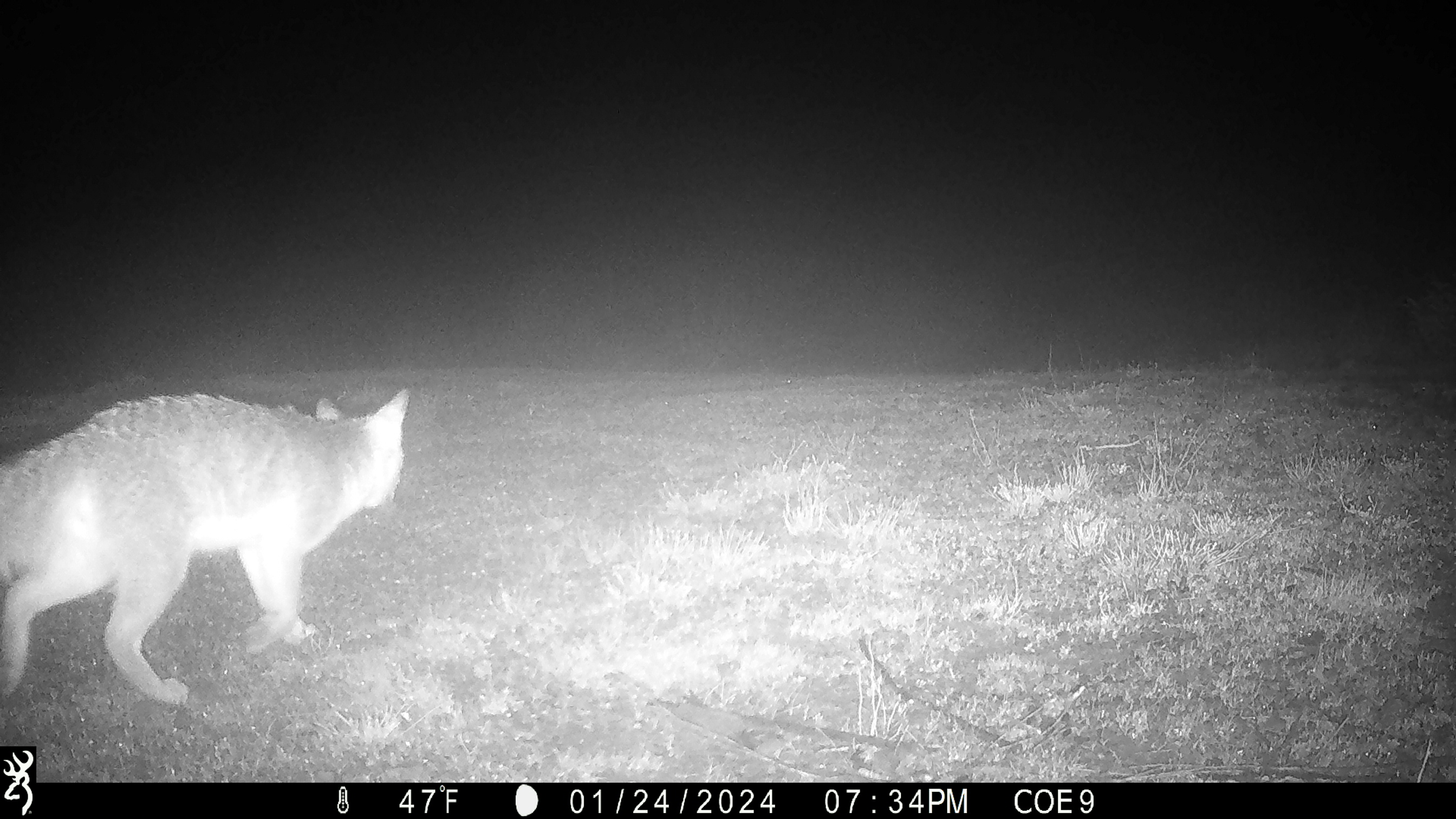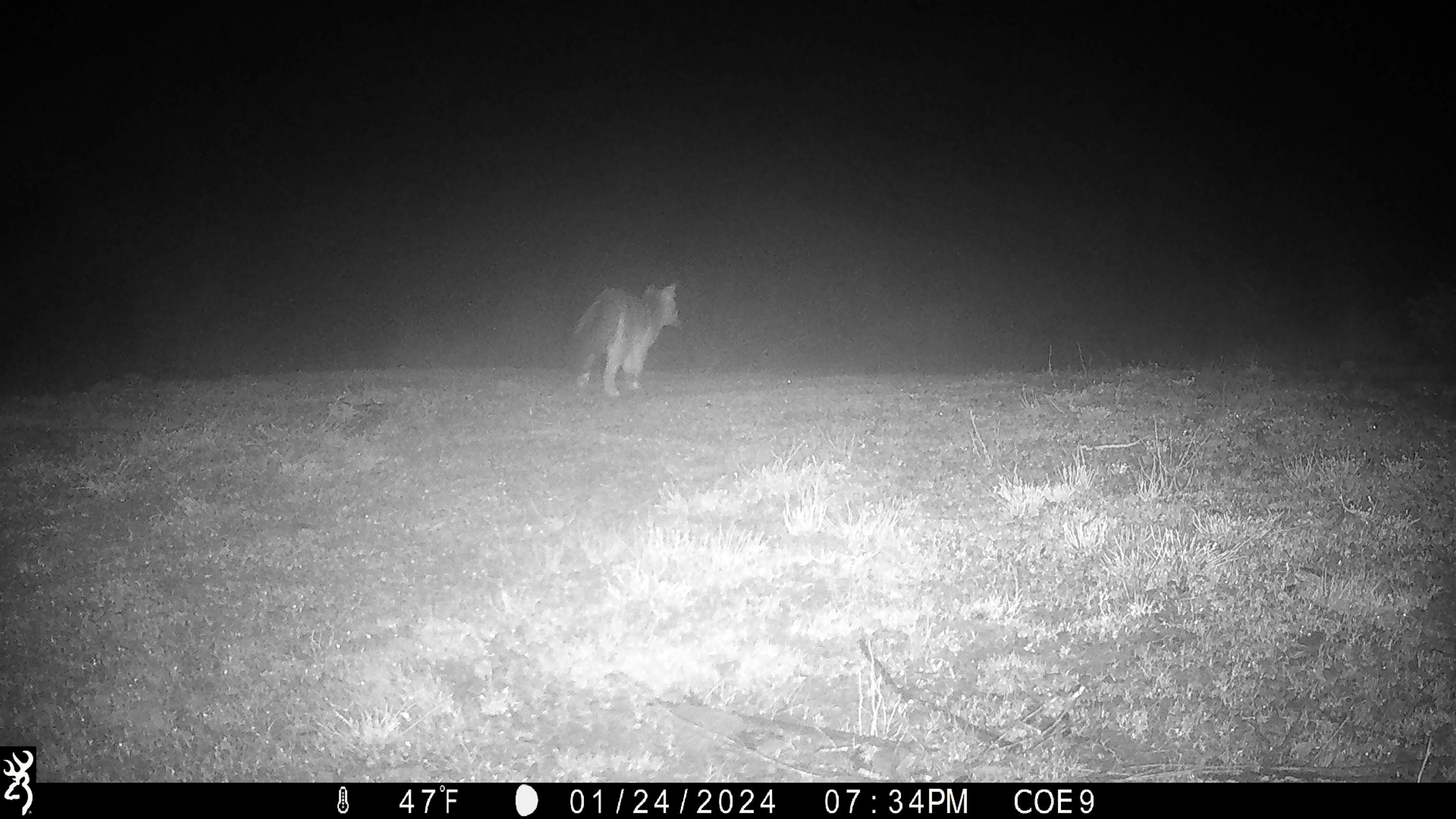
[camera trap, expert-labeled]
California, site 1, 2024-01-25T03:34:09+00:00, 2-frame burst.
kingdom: Animalia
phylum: Chordata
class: Mammalia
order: Carnivora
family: Canidae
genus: Urocyon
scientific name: Urocyon cinereoargenteus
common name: gray fox